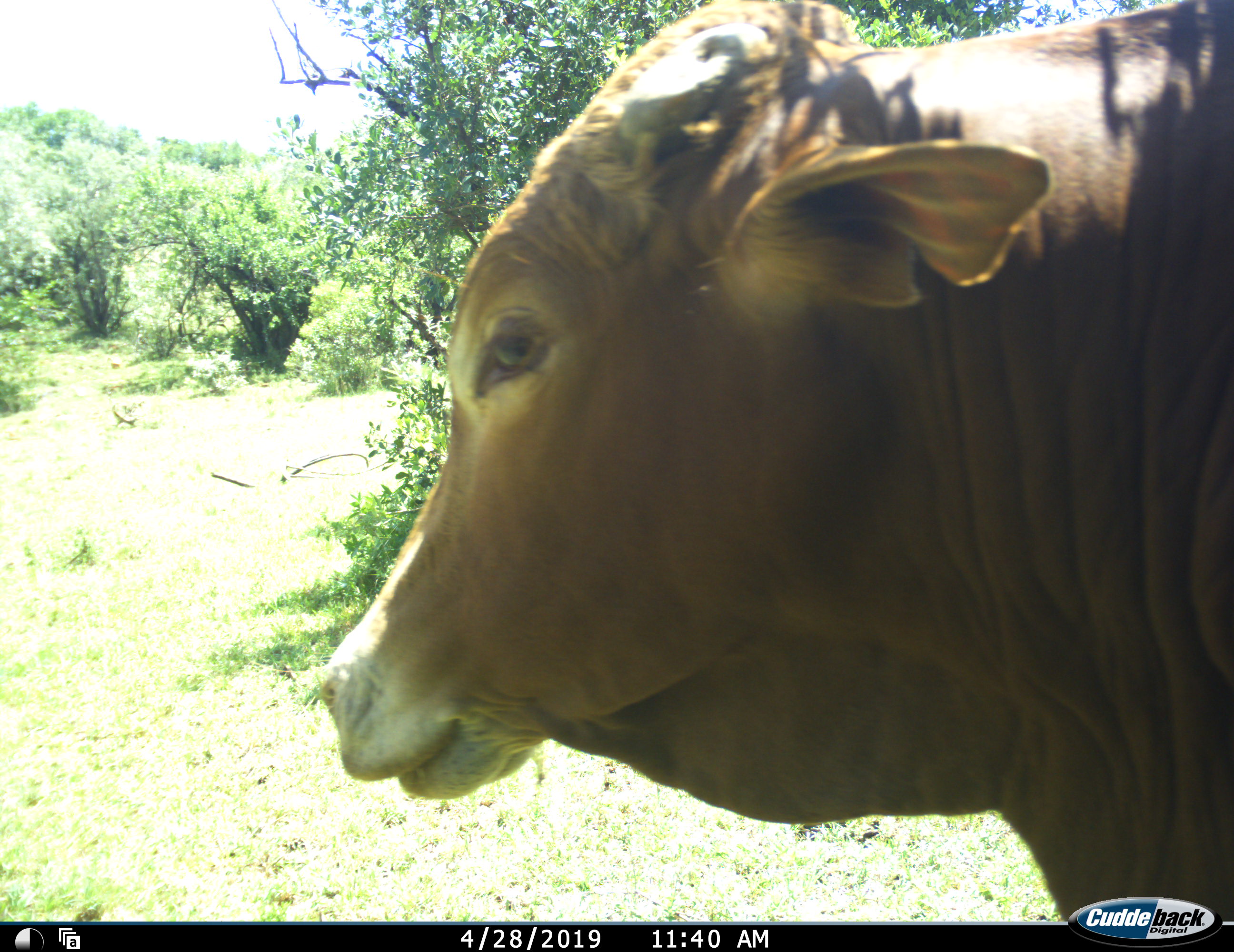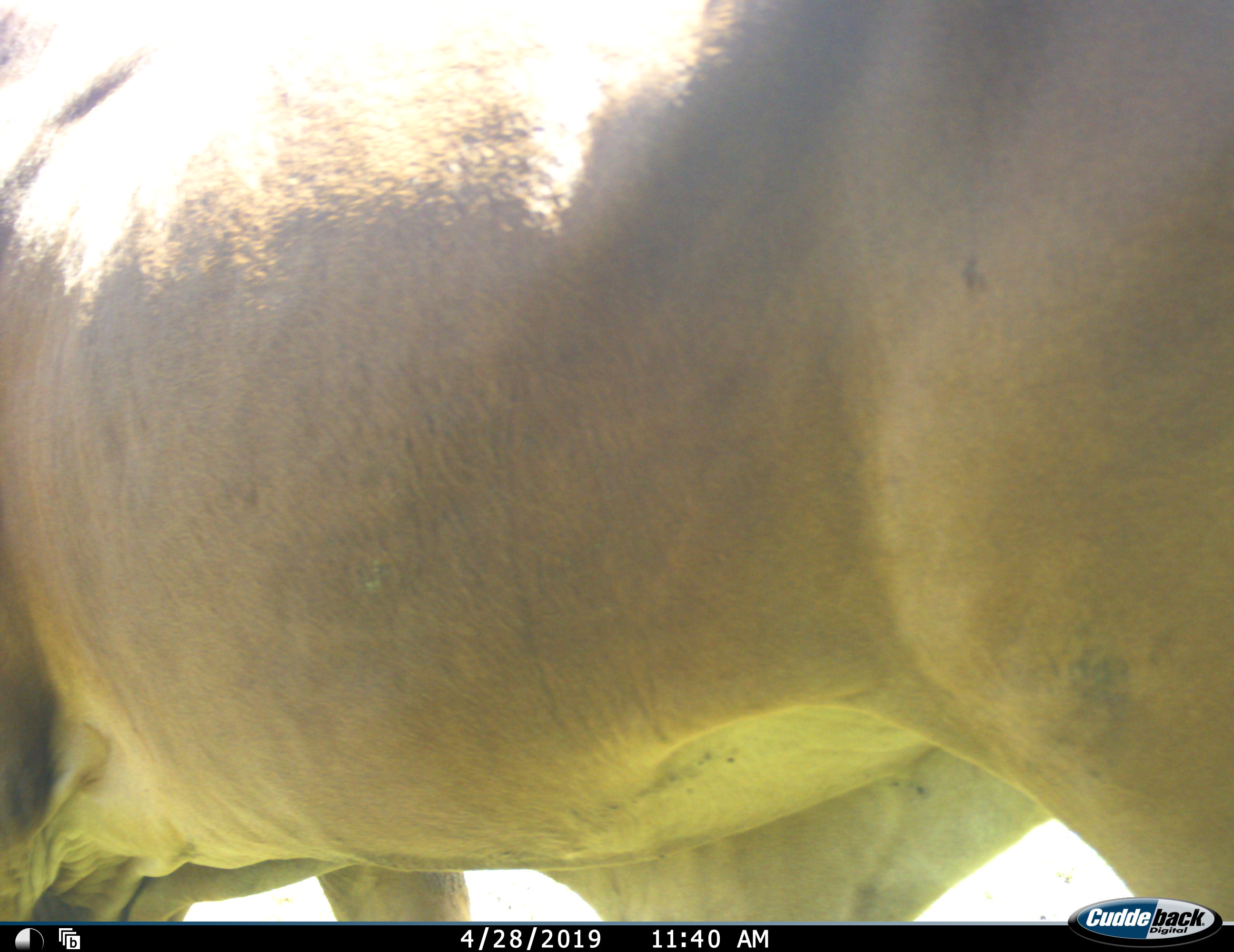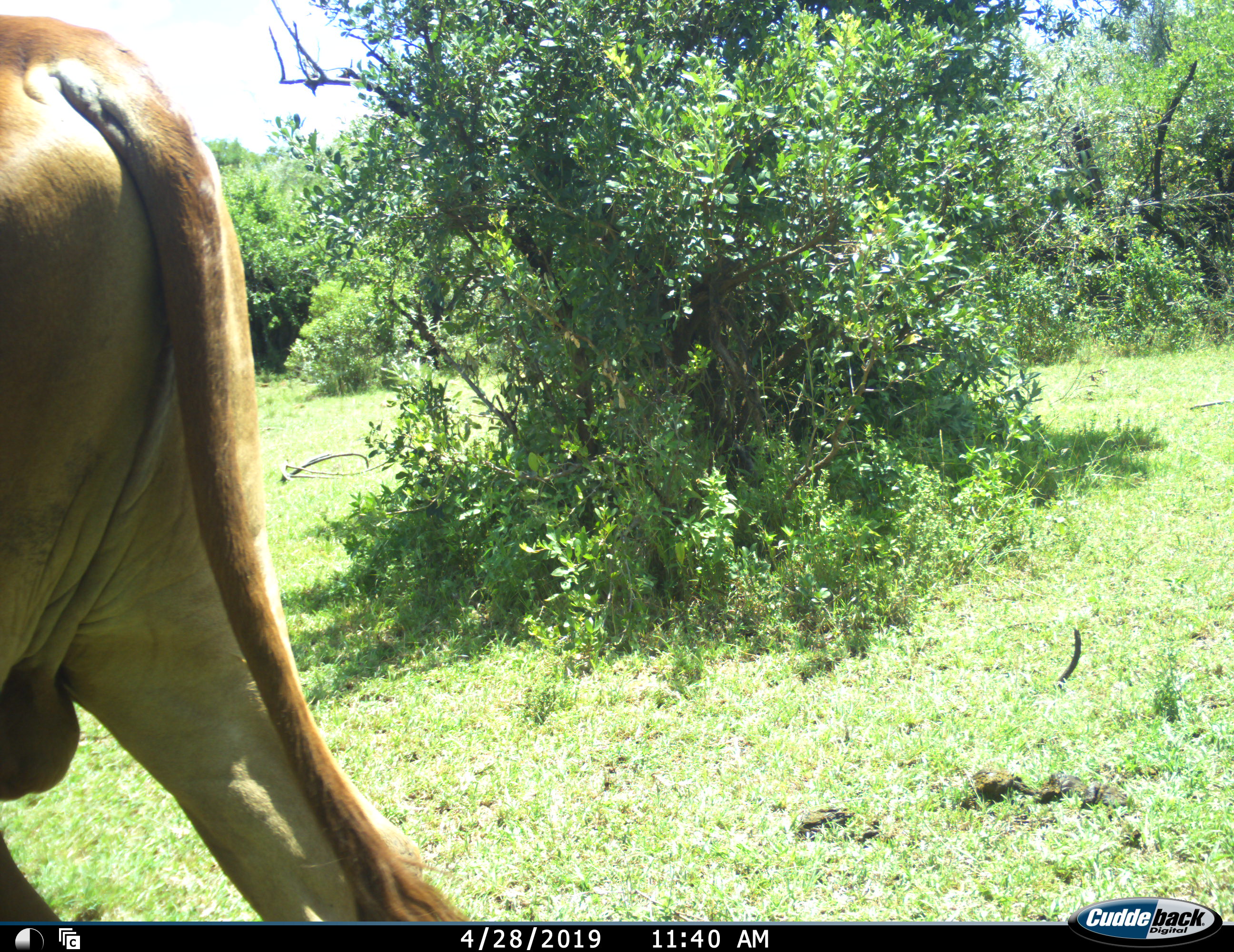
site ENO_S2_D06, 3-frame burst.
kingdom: Animalia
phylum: Chordata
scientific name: Vertebrata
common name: domestic animal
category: domesticanimal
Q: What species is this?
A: Domesticanimal (domestic animal) (Vertebrata).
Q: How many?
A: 1.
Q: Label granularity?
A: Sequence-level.